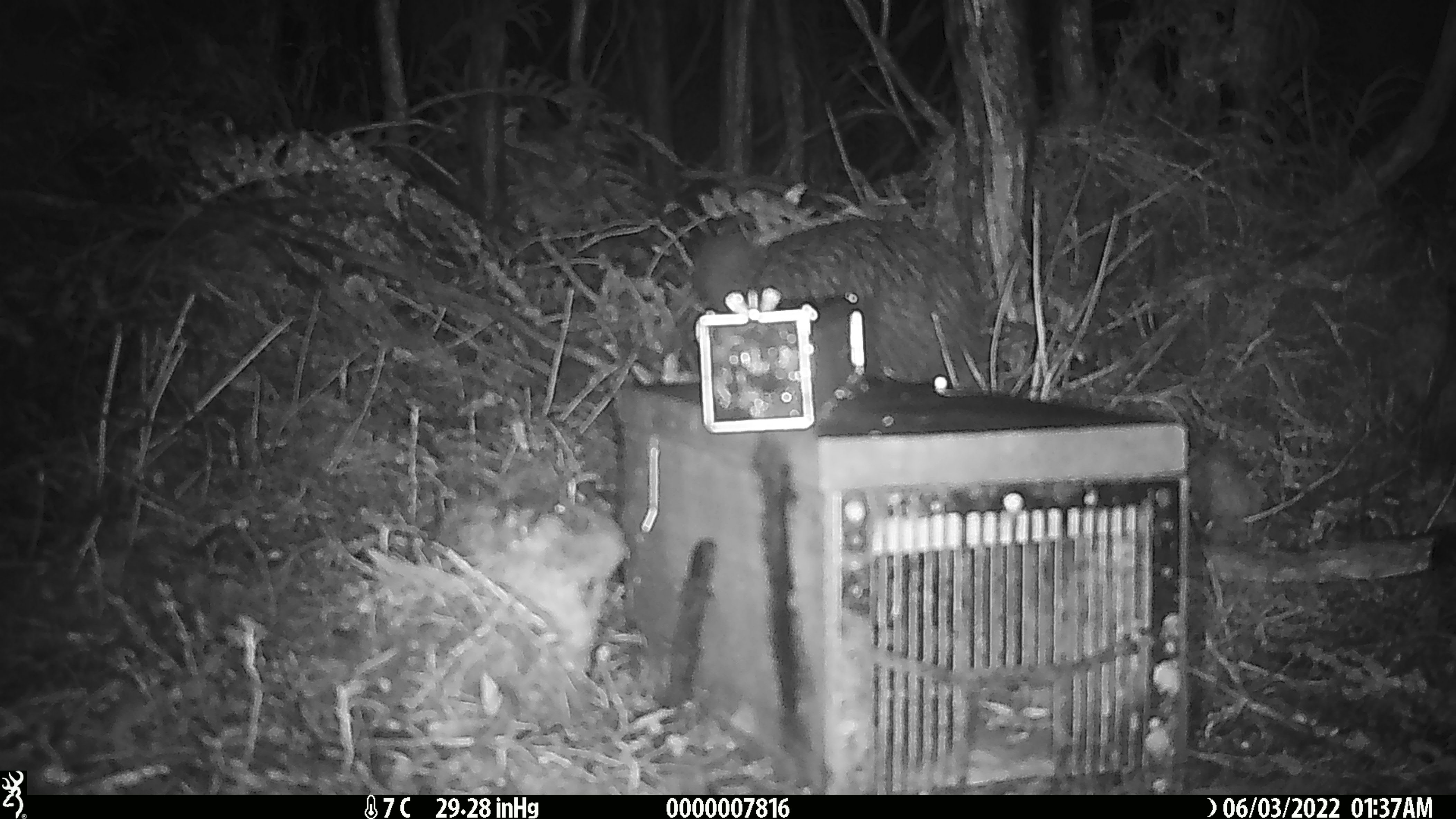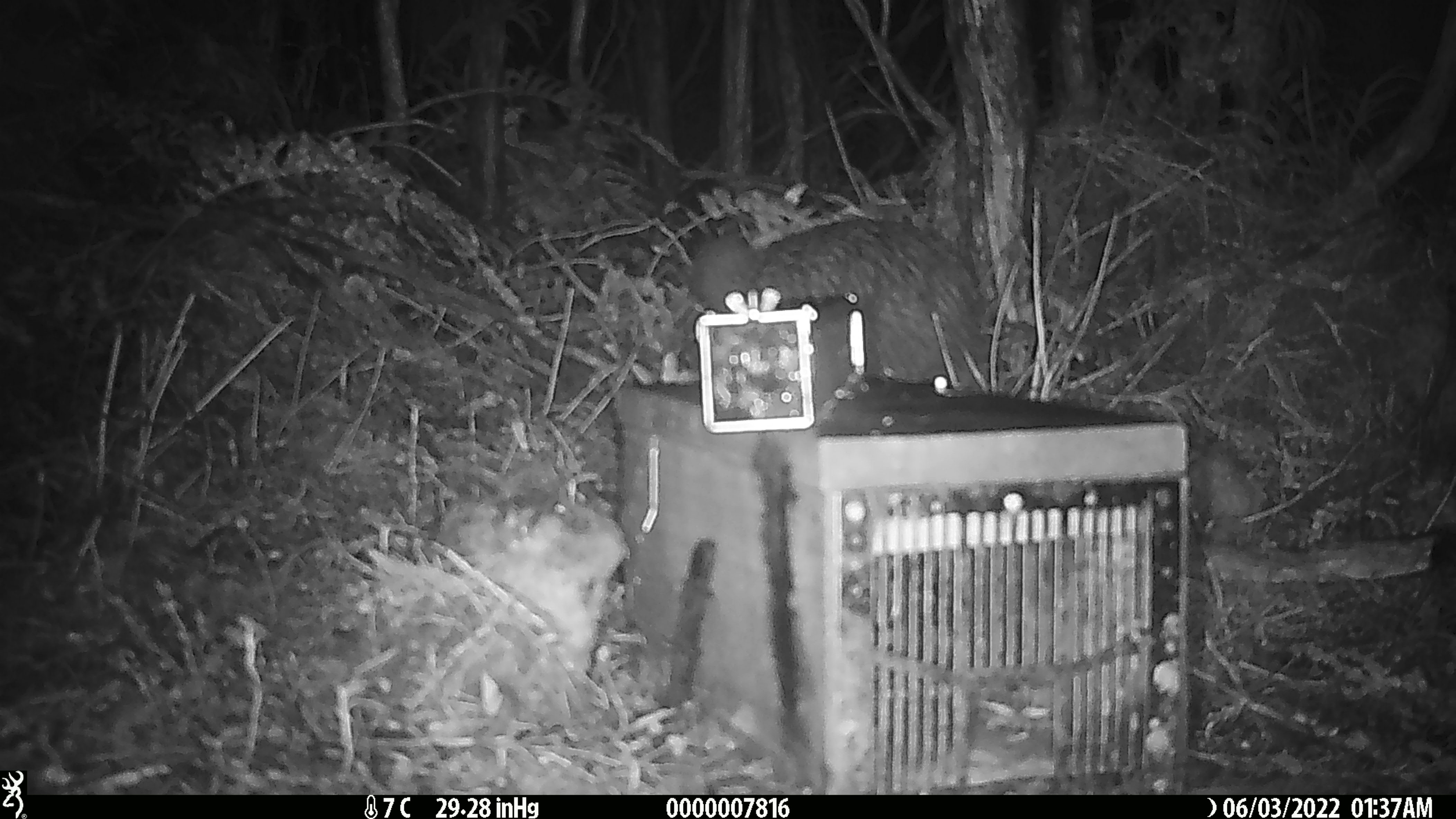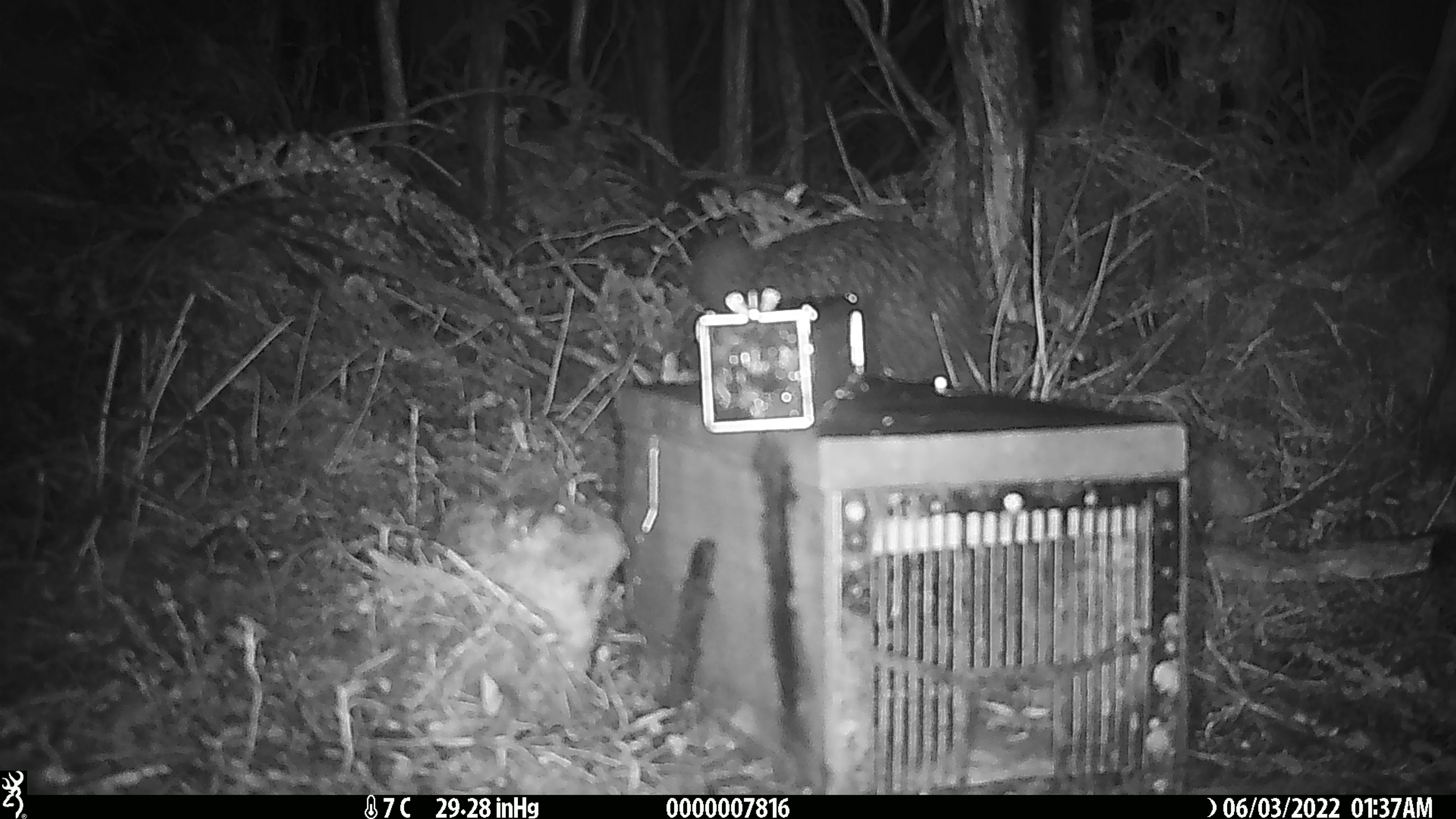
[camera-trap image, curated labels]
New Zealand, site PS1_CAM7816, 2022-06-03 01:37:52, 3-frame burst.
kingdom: Animalia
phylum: Chordata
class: Aves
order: Apterygiformes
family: Apterygidae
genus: Apteryx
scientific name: Apteryx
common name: kiwi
Kiwi (Apteryx).